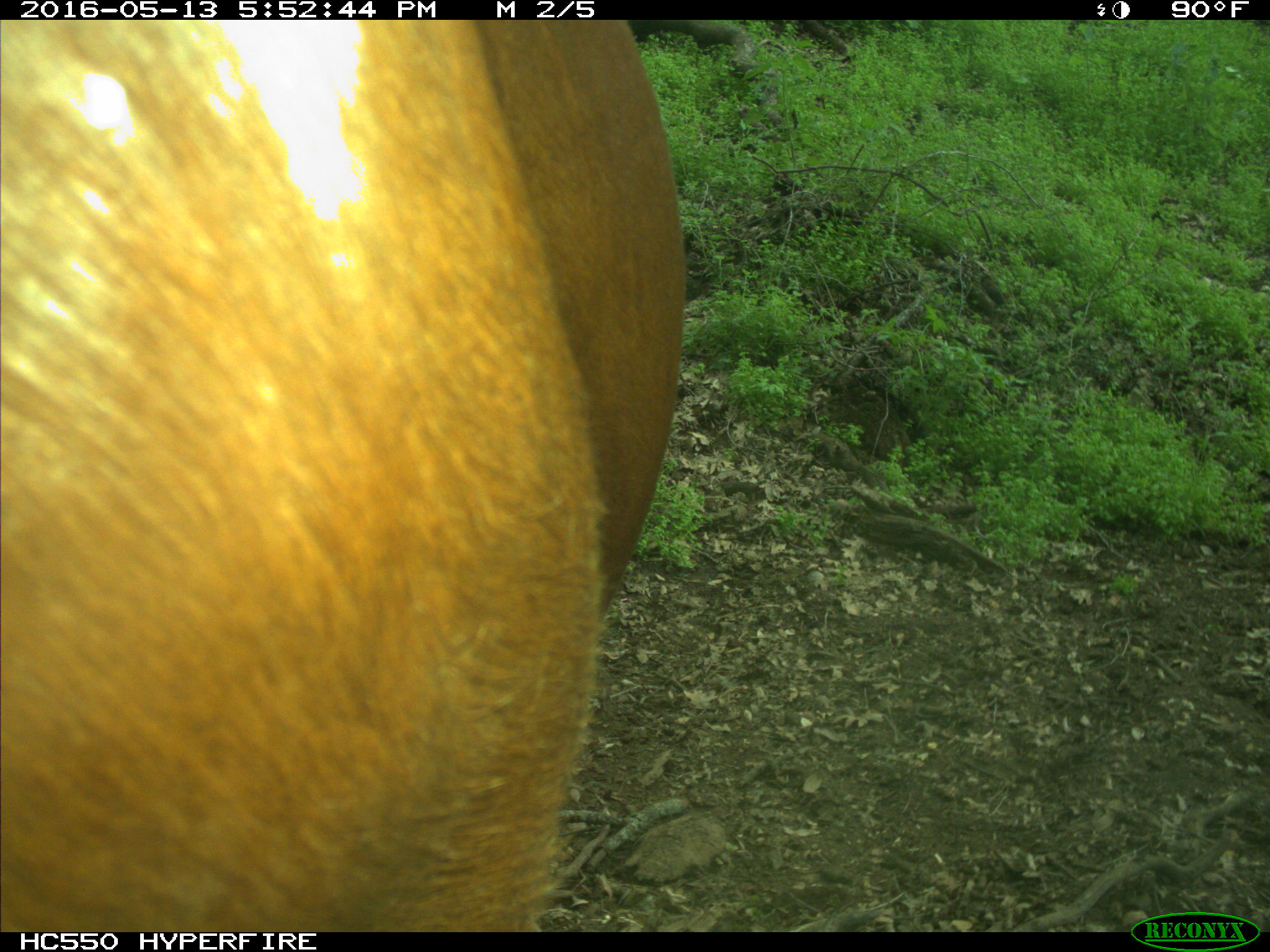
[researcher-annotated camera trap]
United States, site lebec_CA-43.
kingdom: Animalia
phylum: Chordata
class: Mammalia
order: Artiodactyla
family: Bovidae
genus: Bos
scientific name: Bos taurus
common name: domestic cow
Bos taurus (domestic cow).